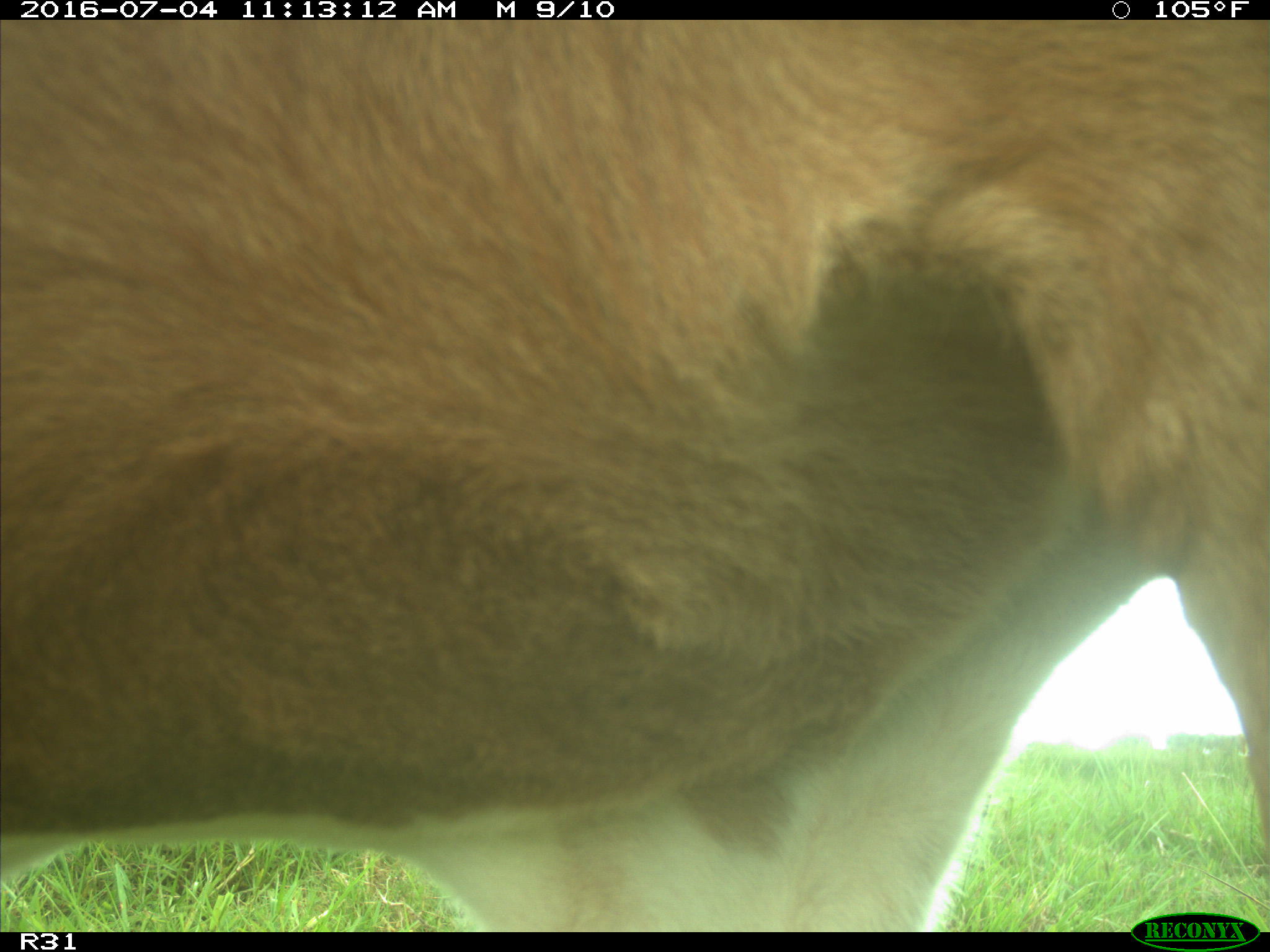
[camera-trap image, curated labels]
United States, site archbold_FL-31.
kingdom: Animalia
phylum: Chordata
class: Mammalia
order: Artiodactyla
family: Bovidae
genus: Bos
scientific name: Bos taurus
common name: domestic cow